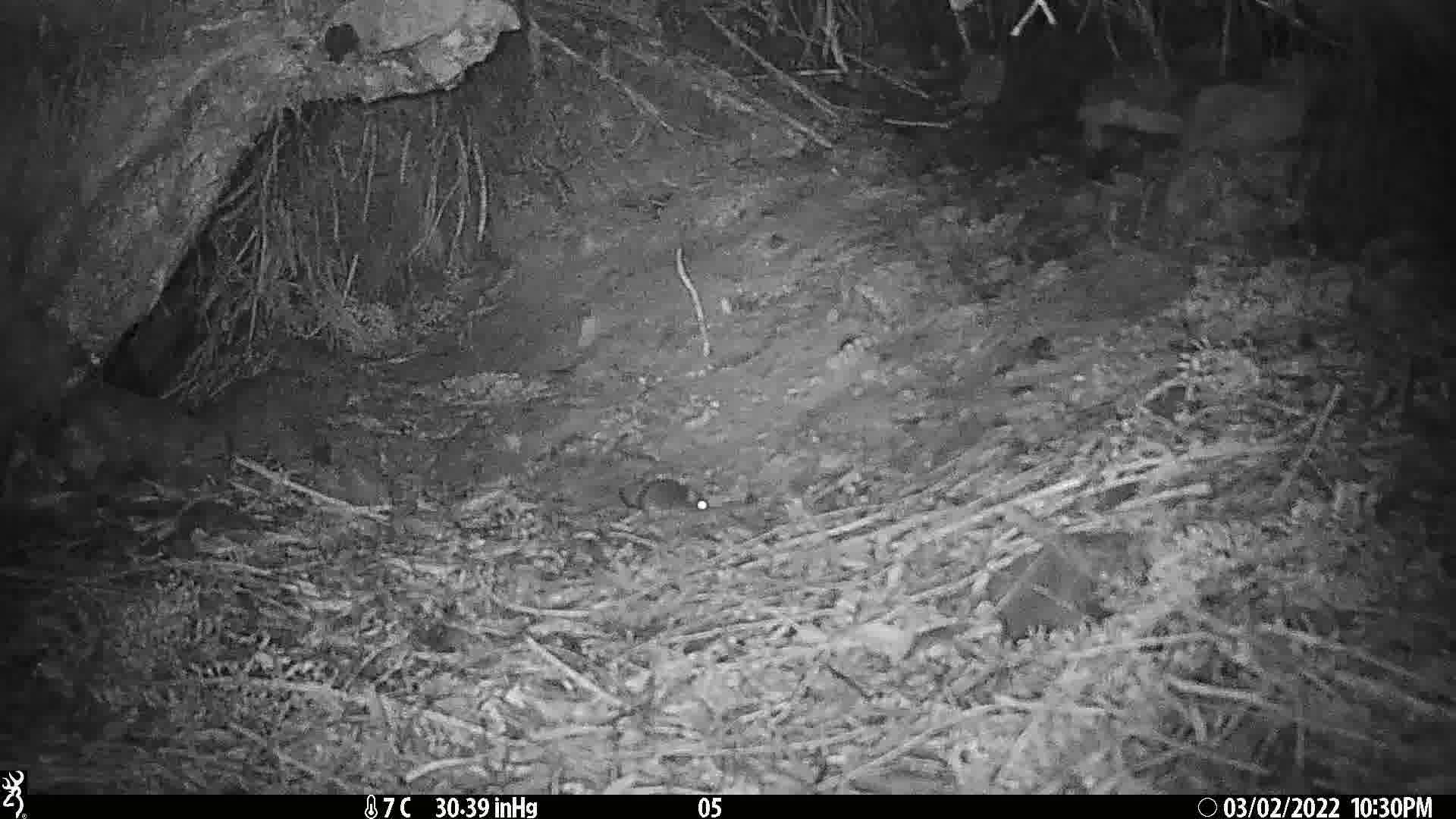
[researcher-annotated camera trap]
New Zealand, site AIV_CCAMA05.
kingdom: Animalia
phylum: Chordata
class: Mammalia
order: Rodentia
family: Muridae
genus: Mus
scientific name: Mus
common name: mouse